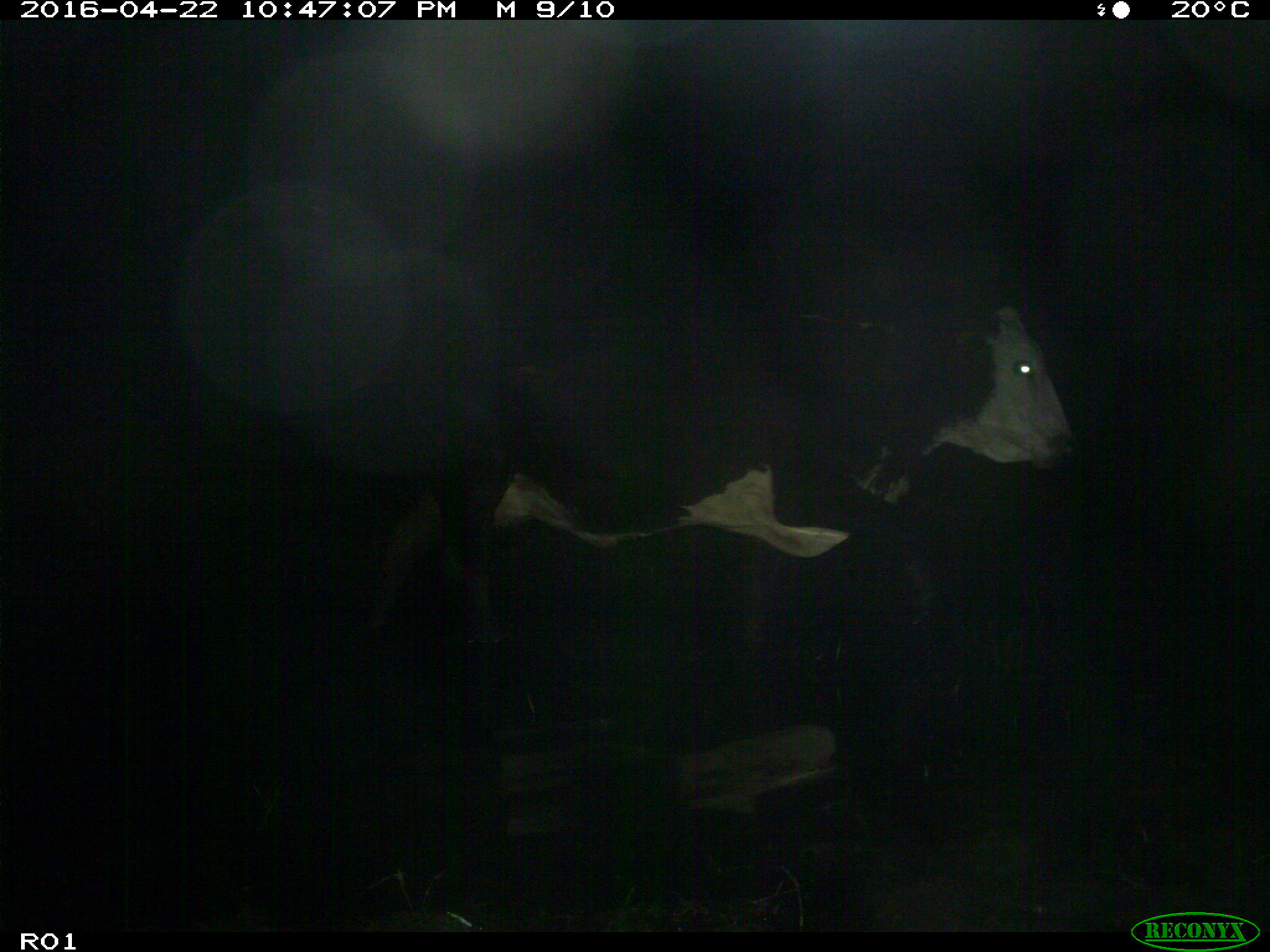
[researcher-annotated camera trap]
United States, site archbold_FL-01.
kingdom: Animalia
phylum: Chordata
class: Mammalia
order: Artiodactyla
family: Bovidae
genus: Bos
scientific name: Bos taurus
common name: domestic cow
Bos taurus (domestic cow).